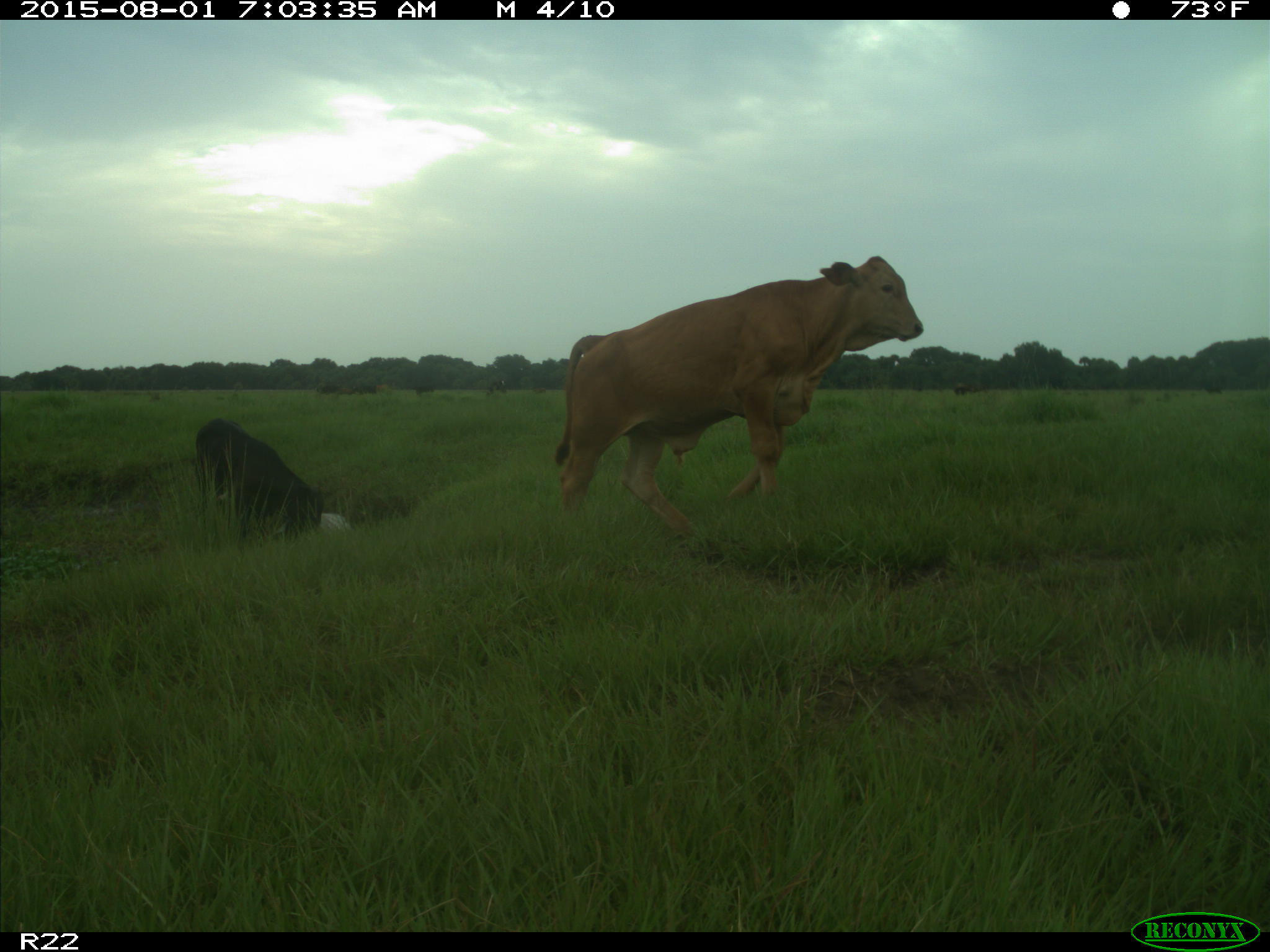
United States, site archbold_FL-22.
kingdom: Animalia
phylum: Chordata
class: Mammalia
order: Artiodactyla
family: Bovidae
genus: Bos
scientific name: Bos taurus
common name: domestic cow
Bos taurus (domestic cow).